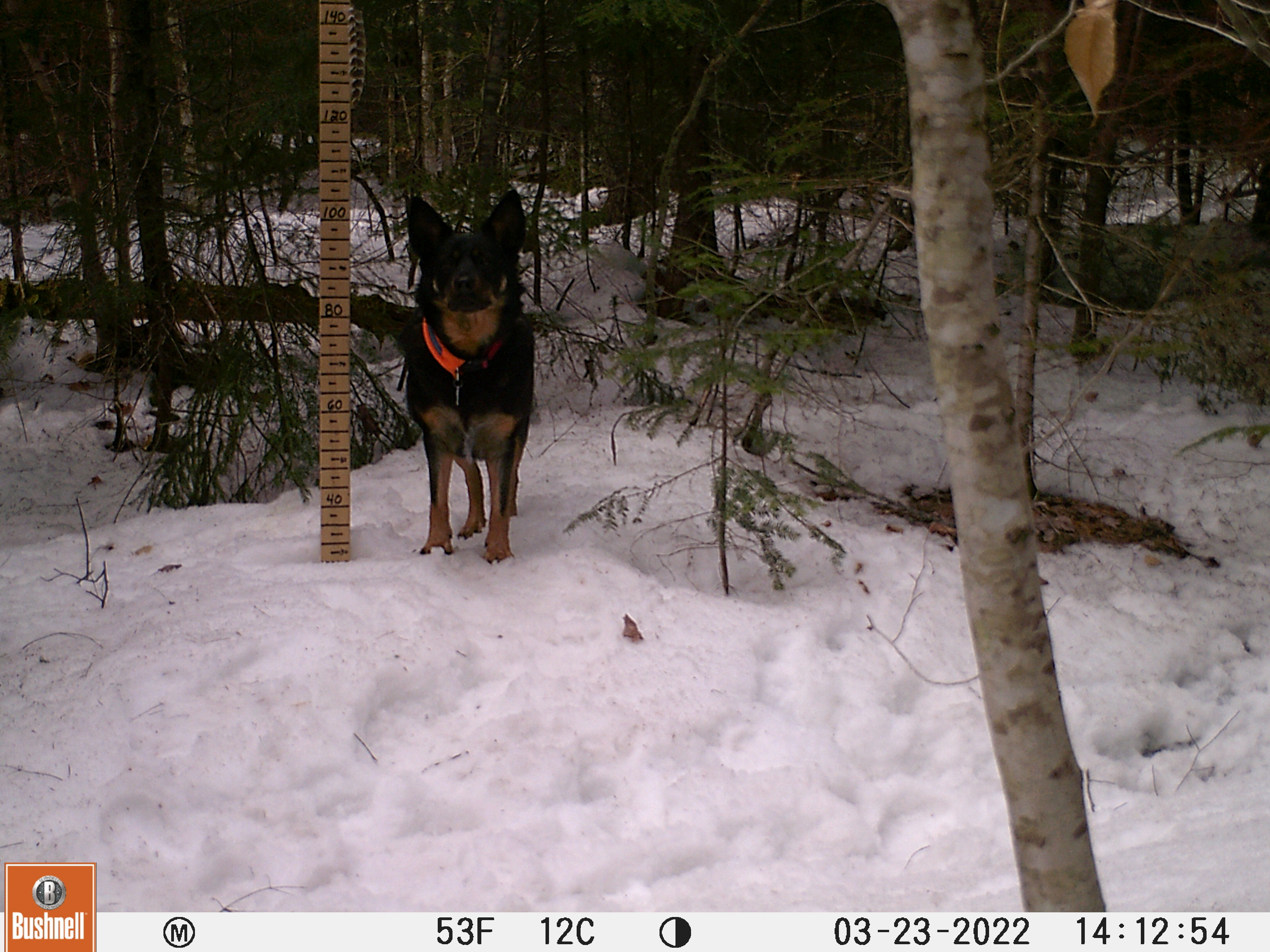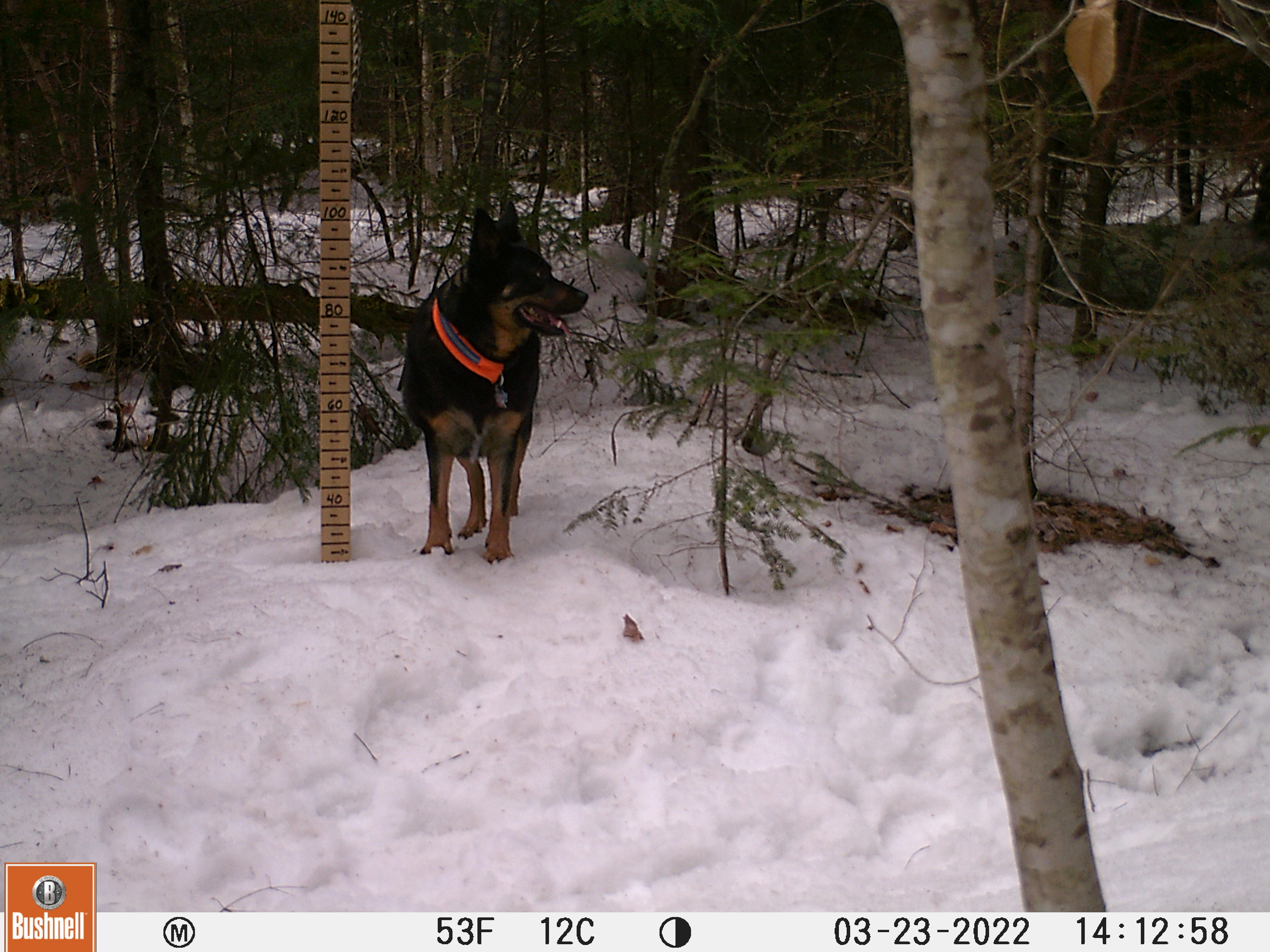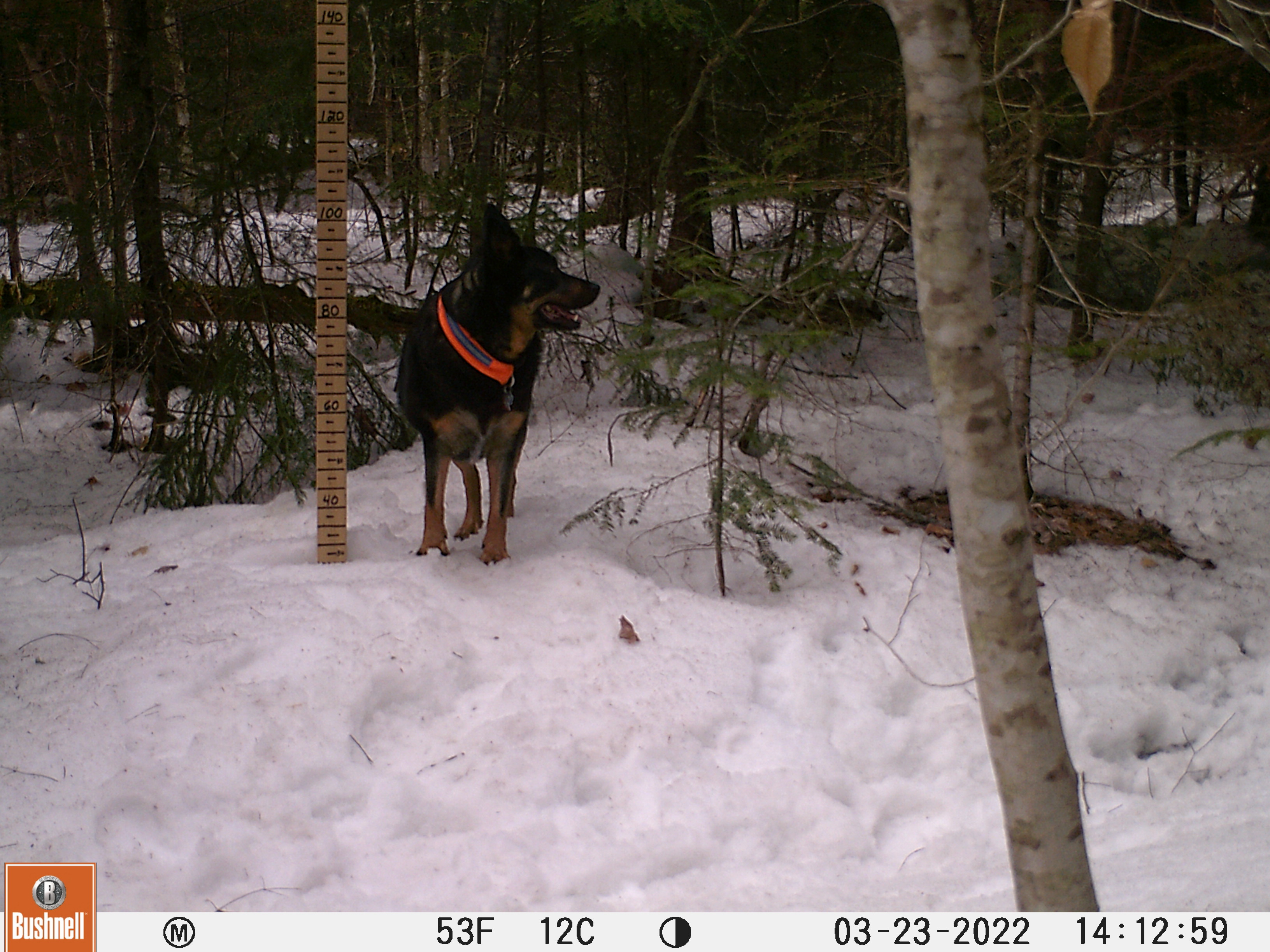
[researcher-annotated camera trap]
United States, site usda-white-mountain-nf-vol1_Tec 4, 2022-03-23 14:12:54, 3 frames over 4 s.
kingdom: Animalia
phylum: Chordata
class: Mammalia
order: Carnivora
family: Canidae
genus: Canis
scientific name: Canis familiaris familiaris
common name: domestic dog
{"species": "domestic dog (Canis familiaris familiaris)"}